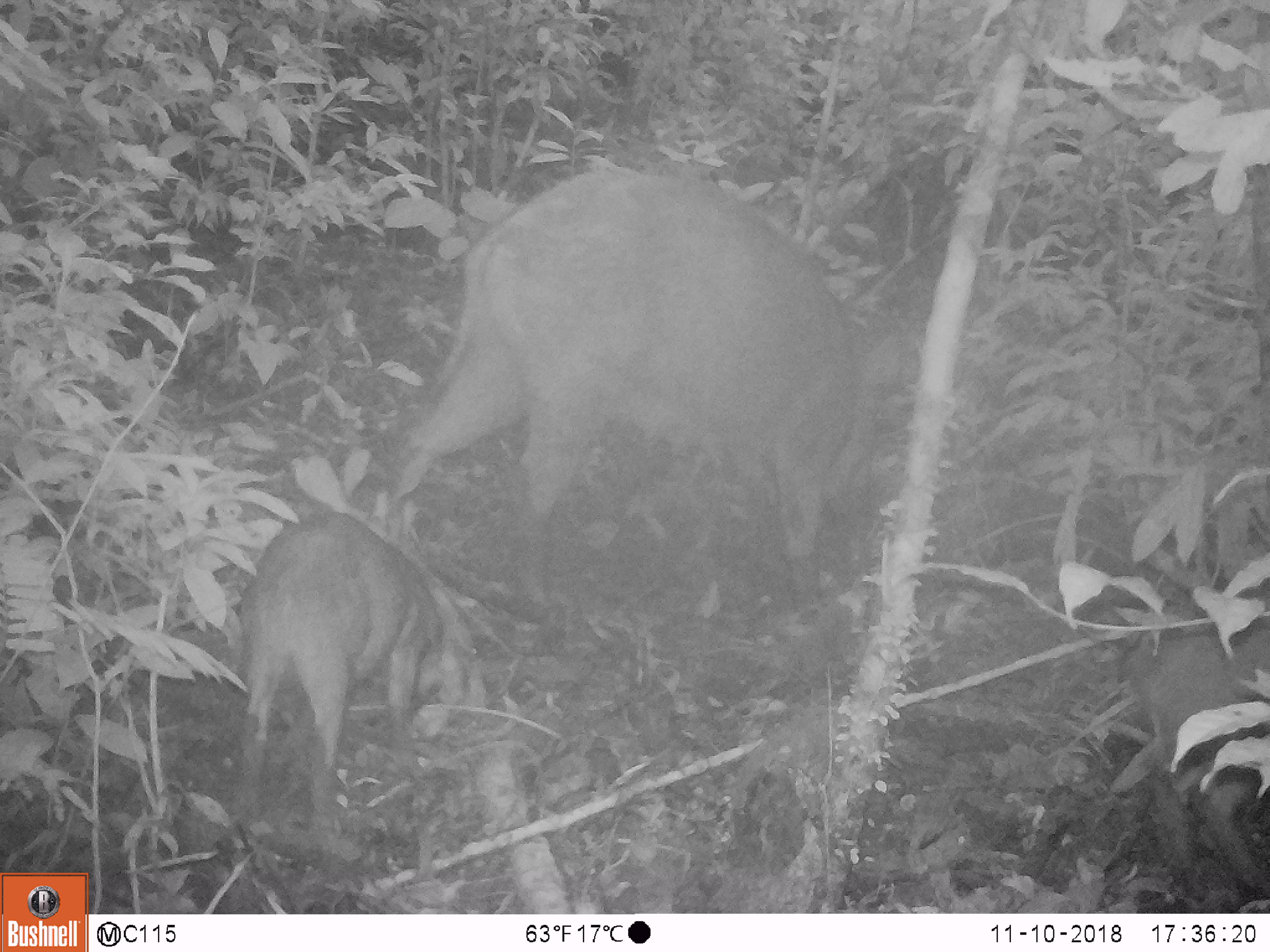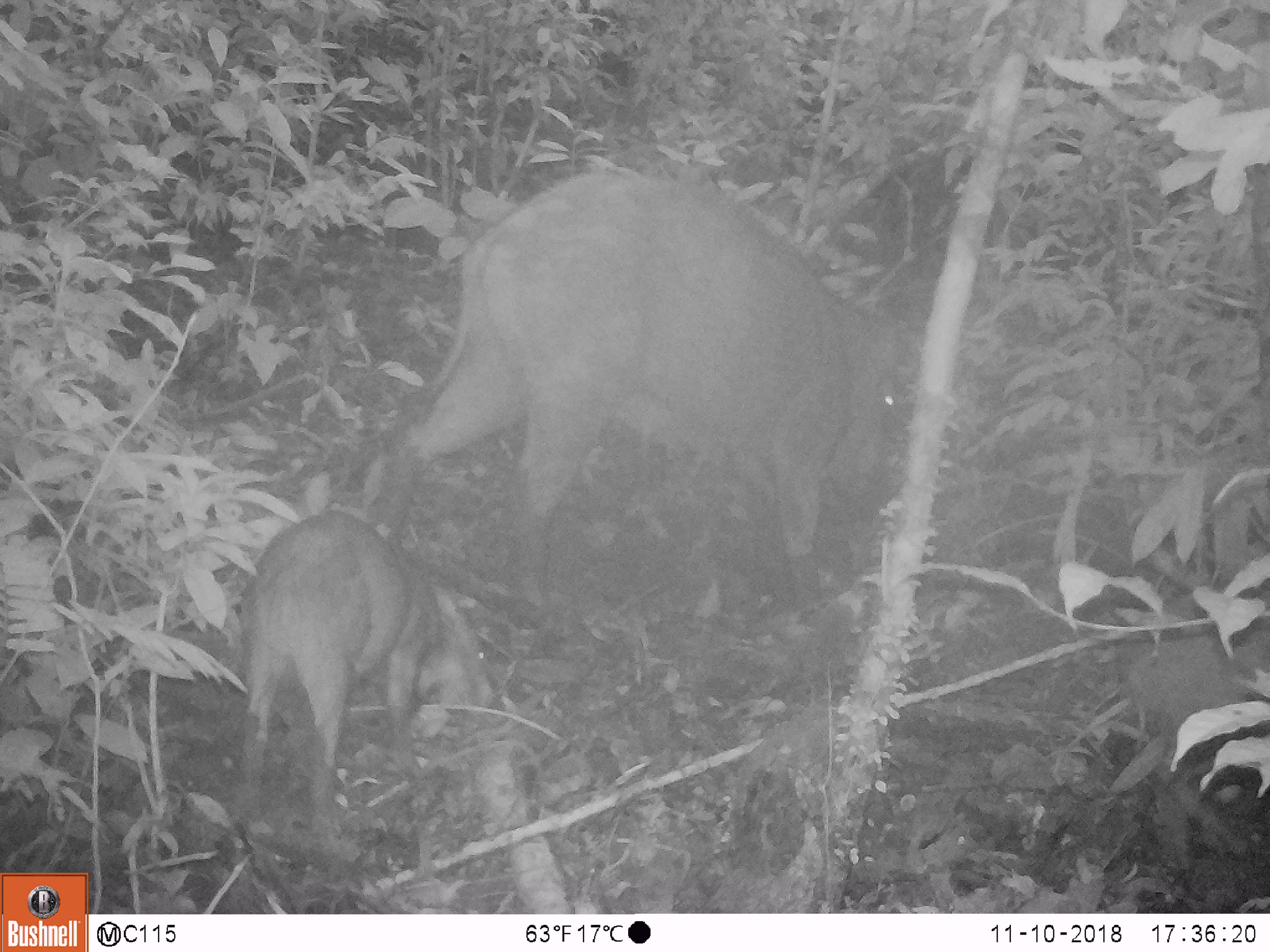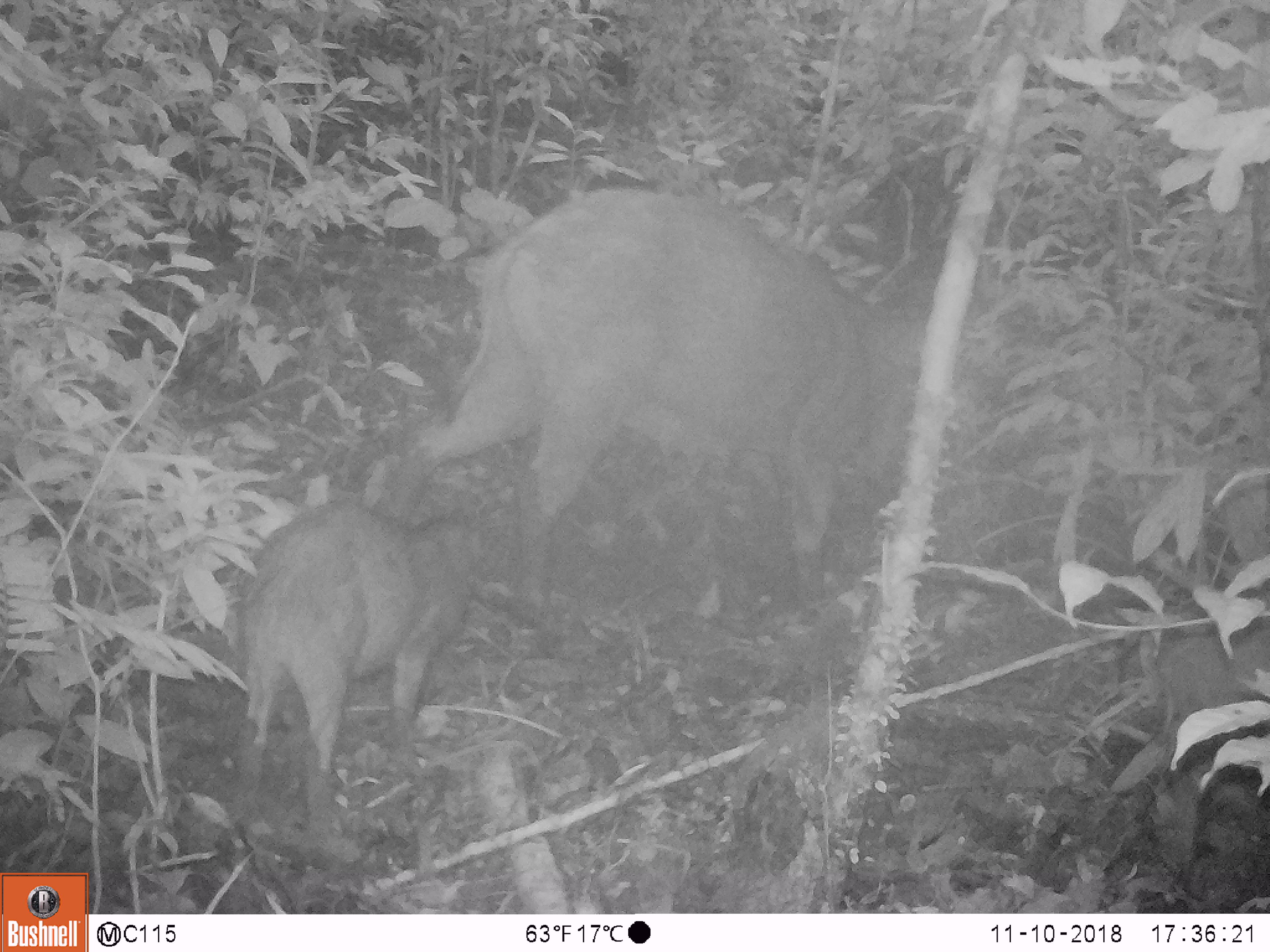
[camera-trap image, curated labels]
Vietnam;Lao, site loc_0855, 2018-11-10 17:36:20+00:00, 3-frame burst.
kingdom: Animalia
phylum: Chordata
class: Mammalia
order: Artiodactyla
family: Suidae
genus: Sus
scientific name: Sus scrofa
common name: eurasian wild pig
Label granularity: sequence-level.